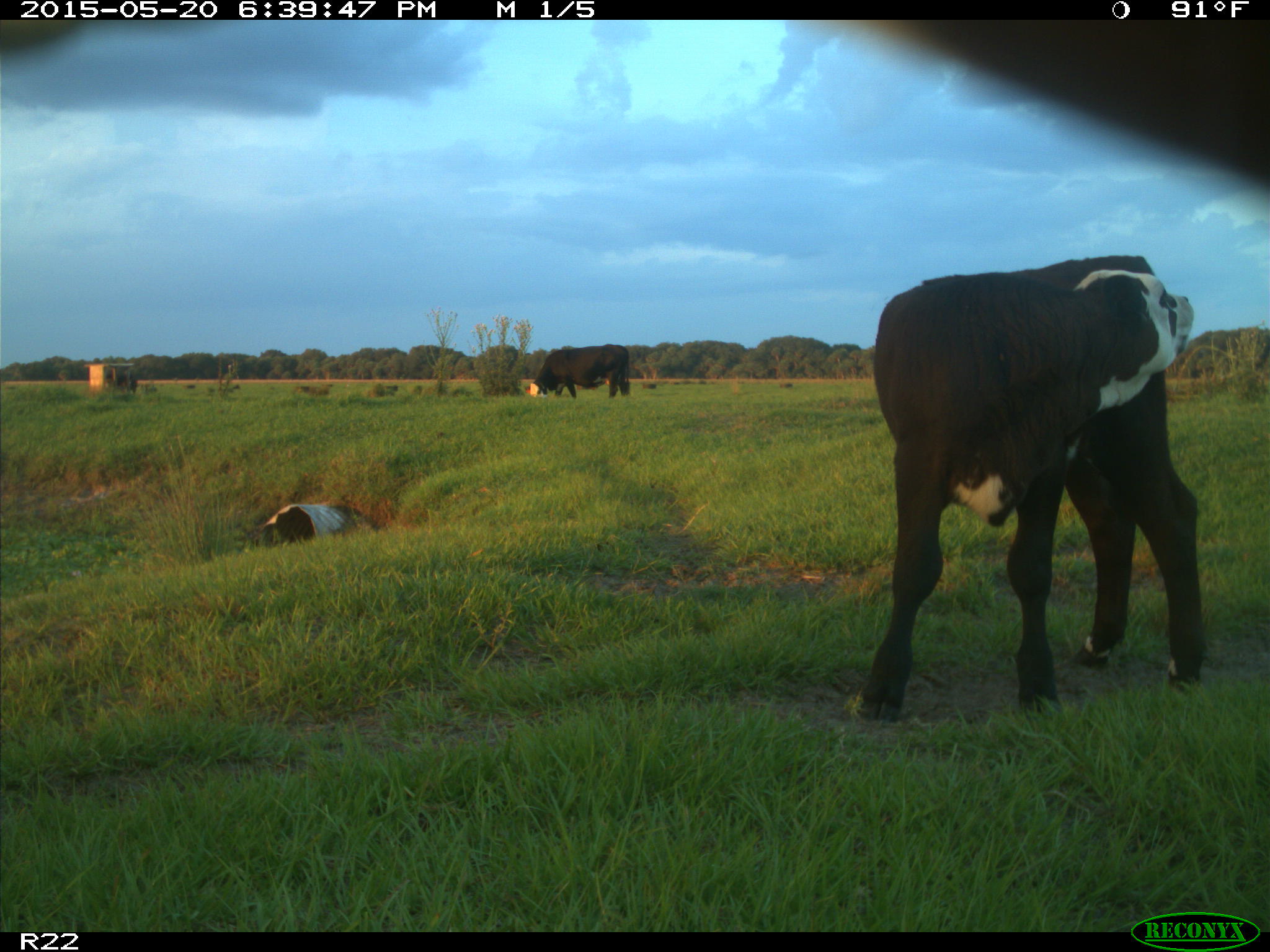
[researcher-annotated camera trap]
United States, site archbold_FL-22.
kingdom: Animalia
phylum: Chordata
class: Mammalia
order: Artiodactyla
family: Bovidae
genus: Bos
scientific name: Bos taurus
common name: domestic cow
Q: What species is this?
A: Bos taurus (domestic cow).